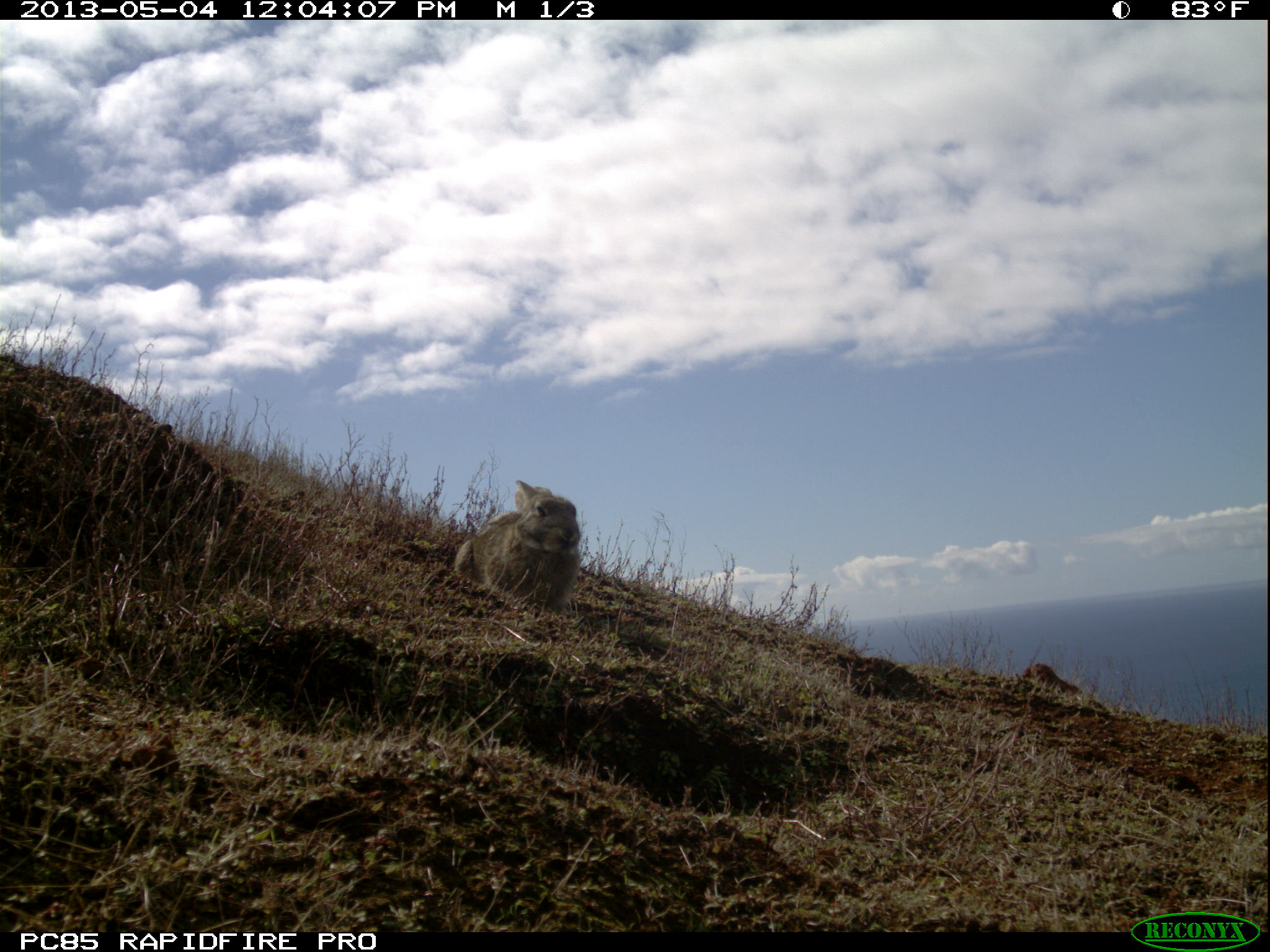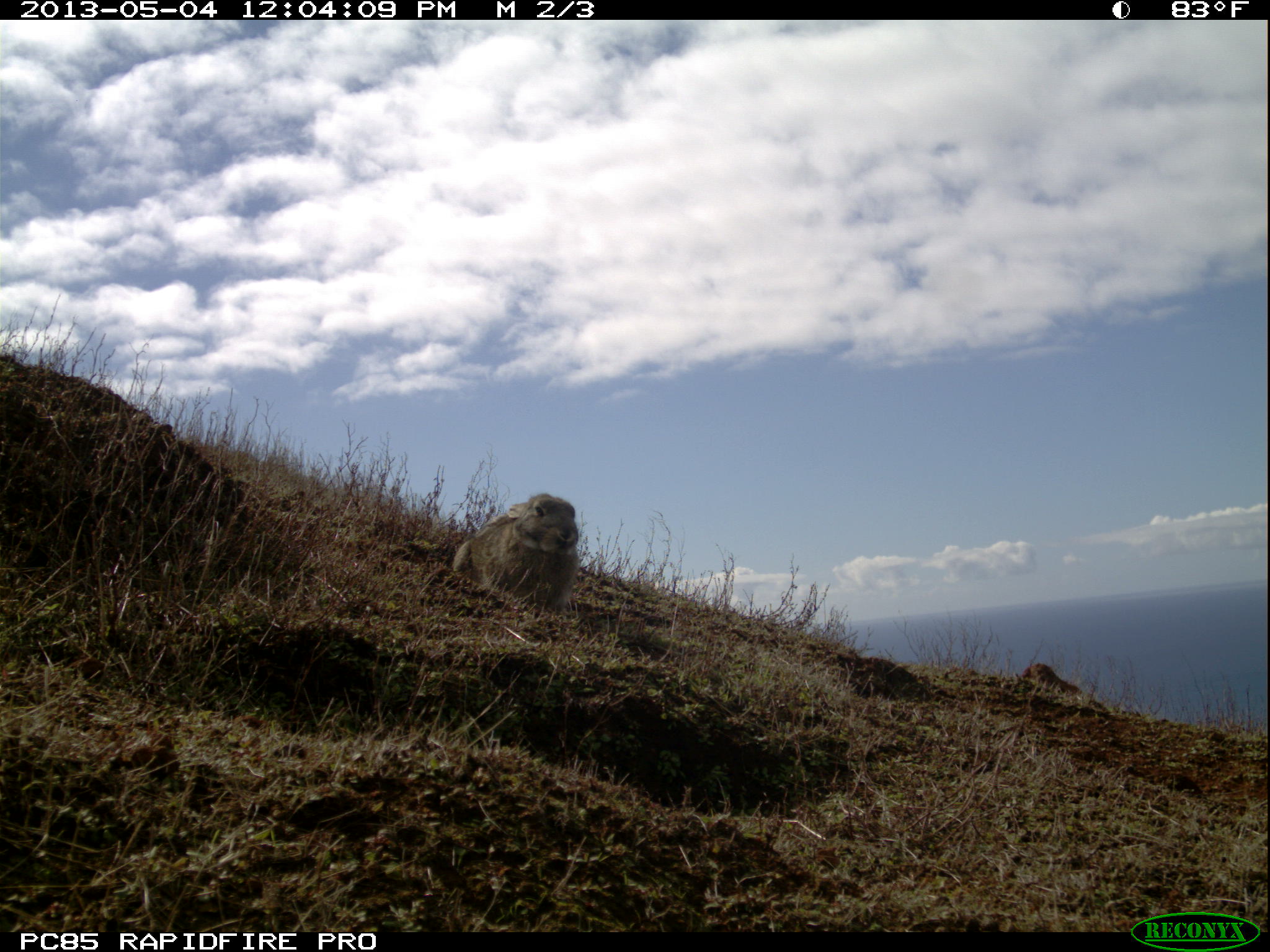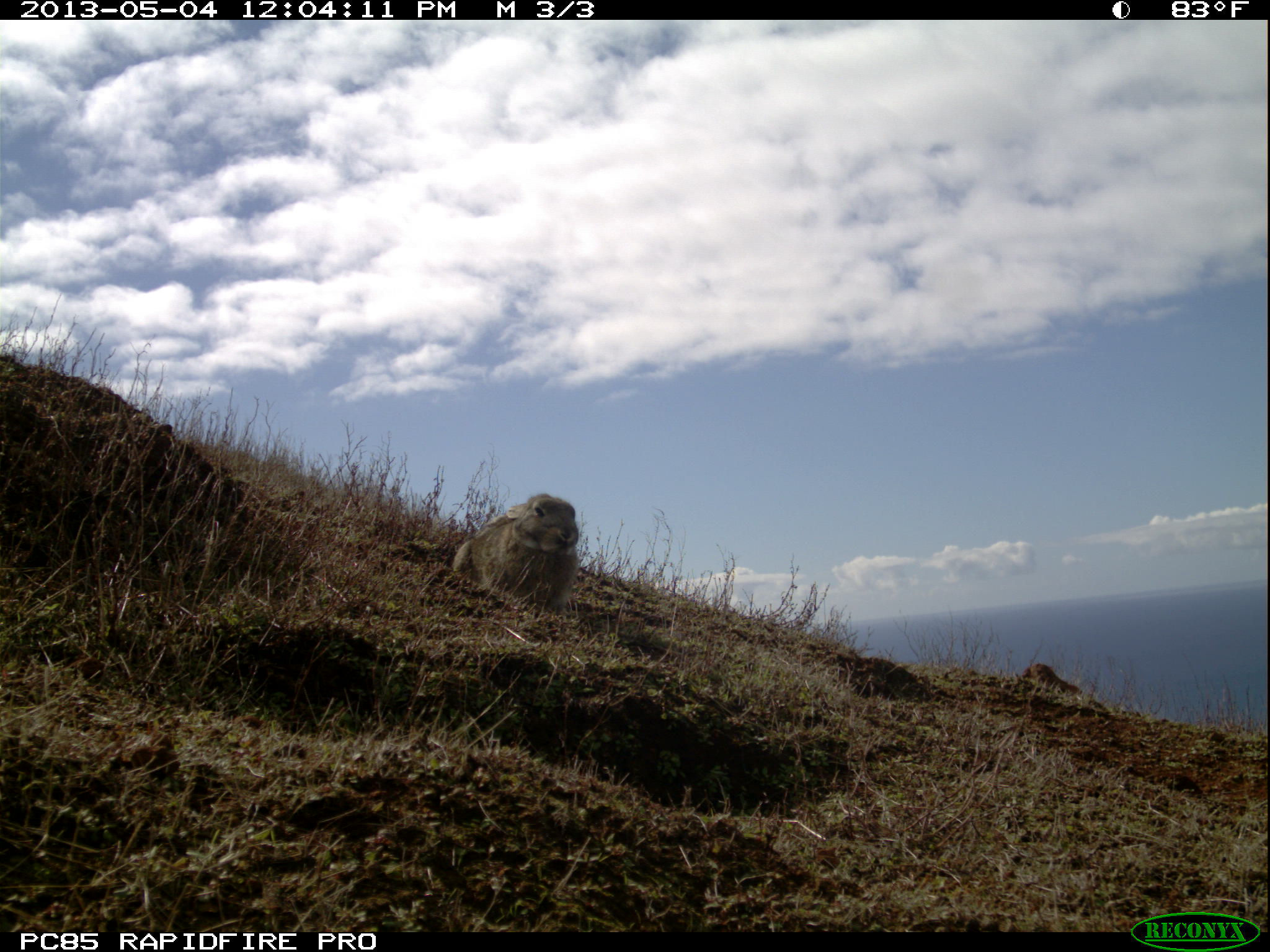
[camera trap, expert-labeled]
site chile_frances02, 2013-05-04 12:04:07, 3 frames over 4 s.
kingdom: Animalia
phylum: Chordata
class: Mammalia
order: Lagomorpha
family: Leporidae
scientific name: Leporidae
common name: rabbits and hares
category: rabbit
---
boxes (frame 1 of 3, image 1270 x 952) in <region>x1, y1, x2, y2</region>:
rabbit: <region>427, 479, 580, 622</region>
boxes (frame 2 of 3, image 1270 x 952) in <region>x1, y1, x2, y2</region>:
rabbit: <region>425, 492, 578, 623</region>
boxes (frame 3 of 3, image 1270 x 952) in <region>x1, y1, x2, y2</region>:
rabbit: <region>414, 492, 580, 623</region>